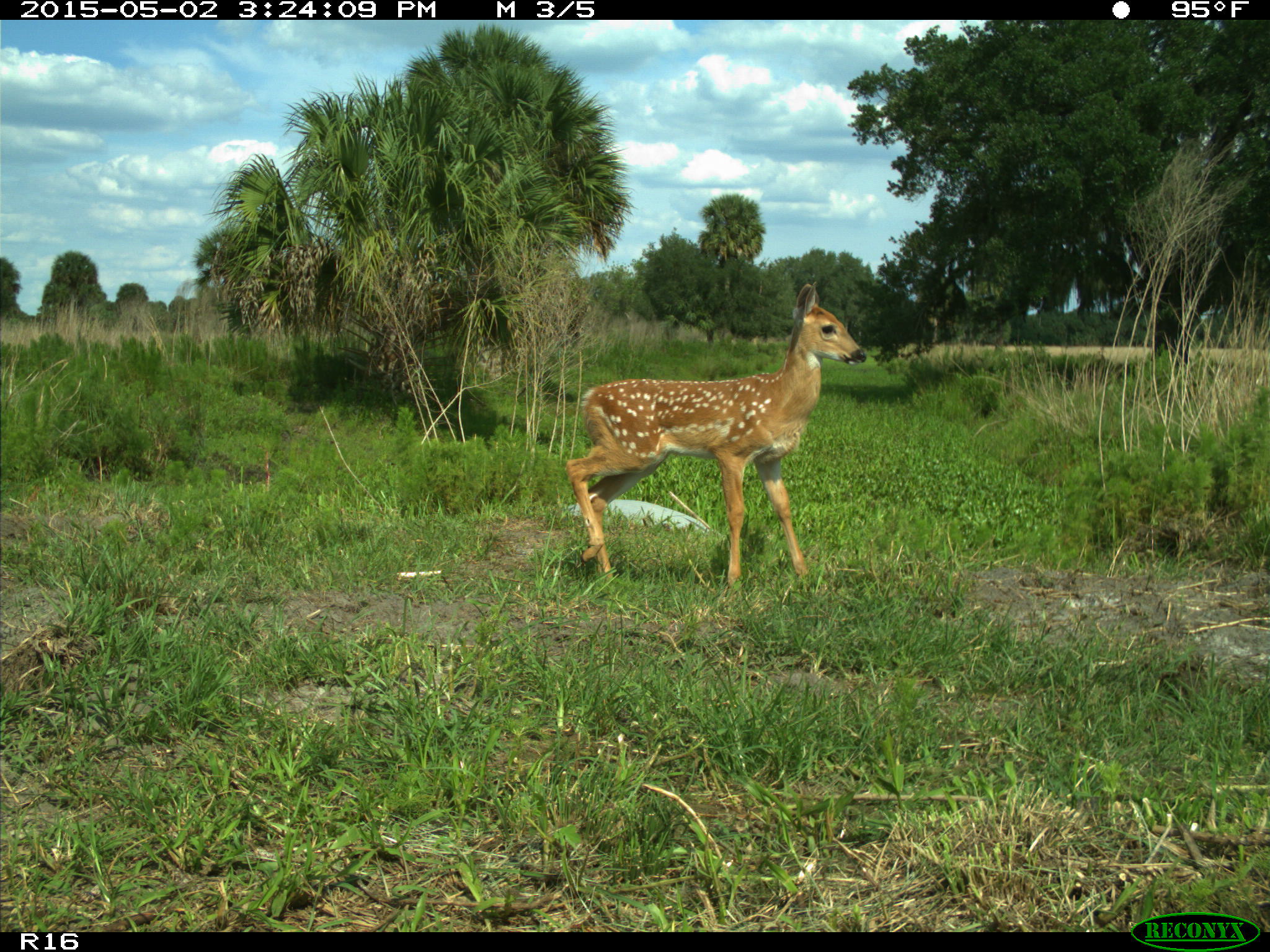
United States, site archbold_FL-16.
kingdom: Animalia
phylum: Chordata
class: Mammalia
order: Artiodactyla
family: Cervidae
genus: Odocoileus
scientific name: Odocoileus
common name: deer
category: unidentified deer